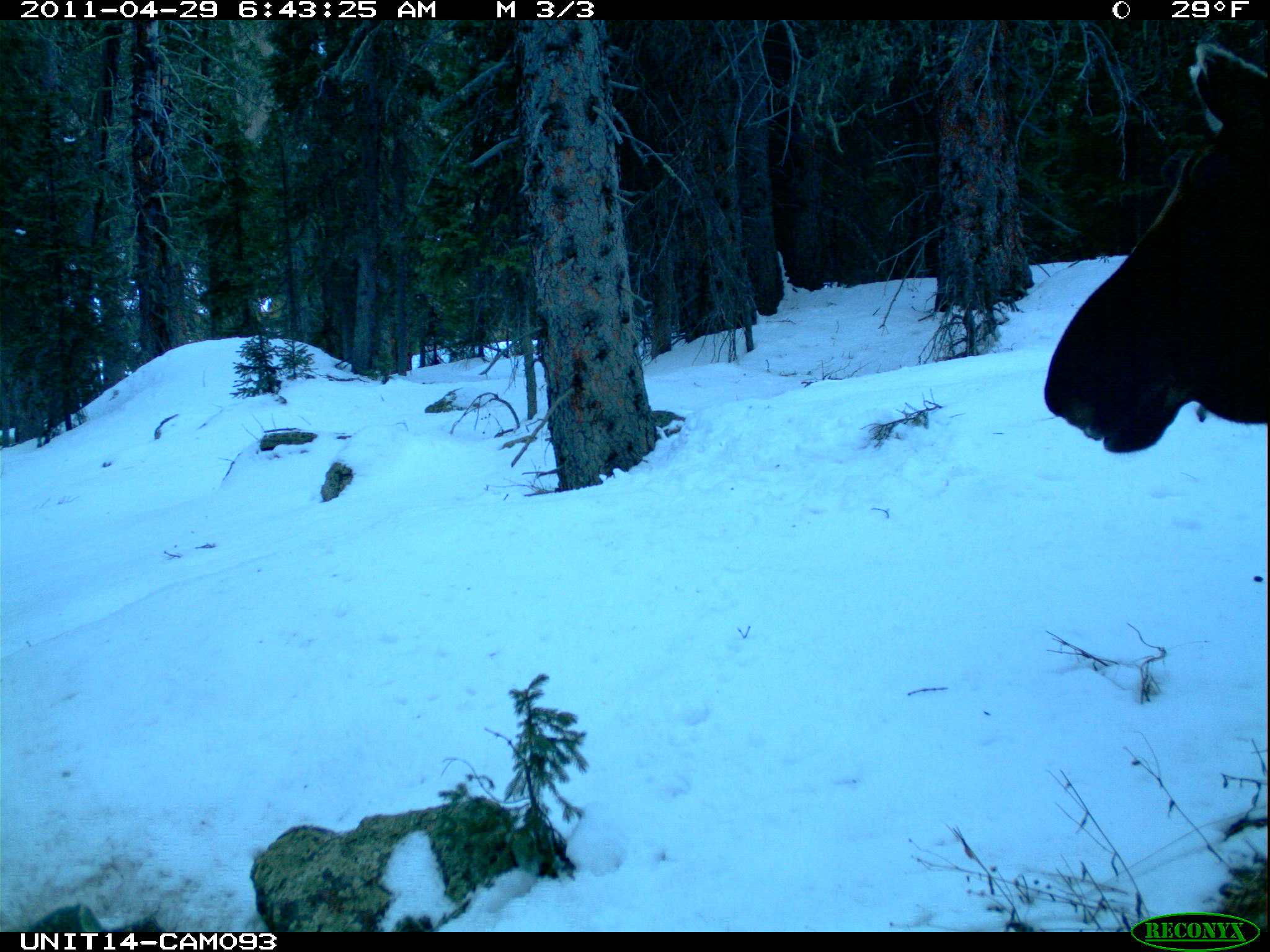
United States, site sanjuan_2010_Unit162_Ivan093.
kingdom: Animalia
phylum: Chordata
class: Mammalia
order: Artiodactyla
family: Cervidae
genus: Alces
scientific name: Alces alces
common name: moose